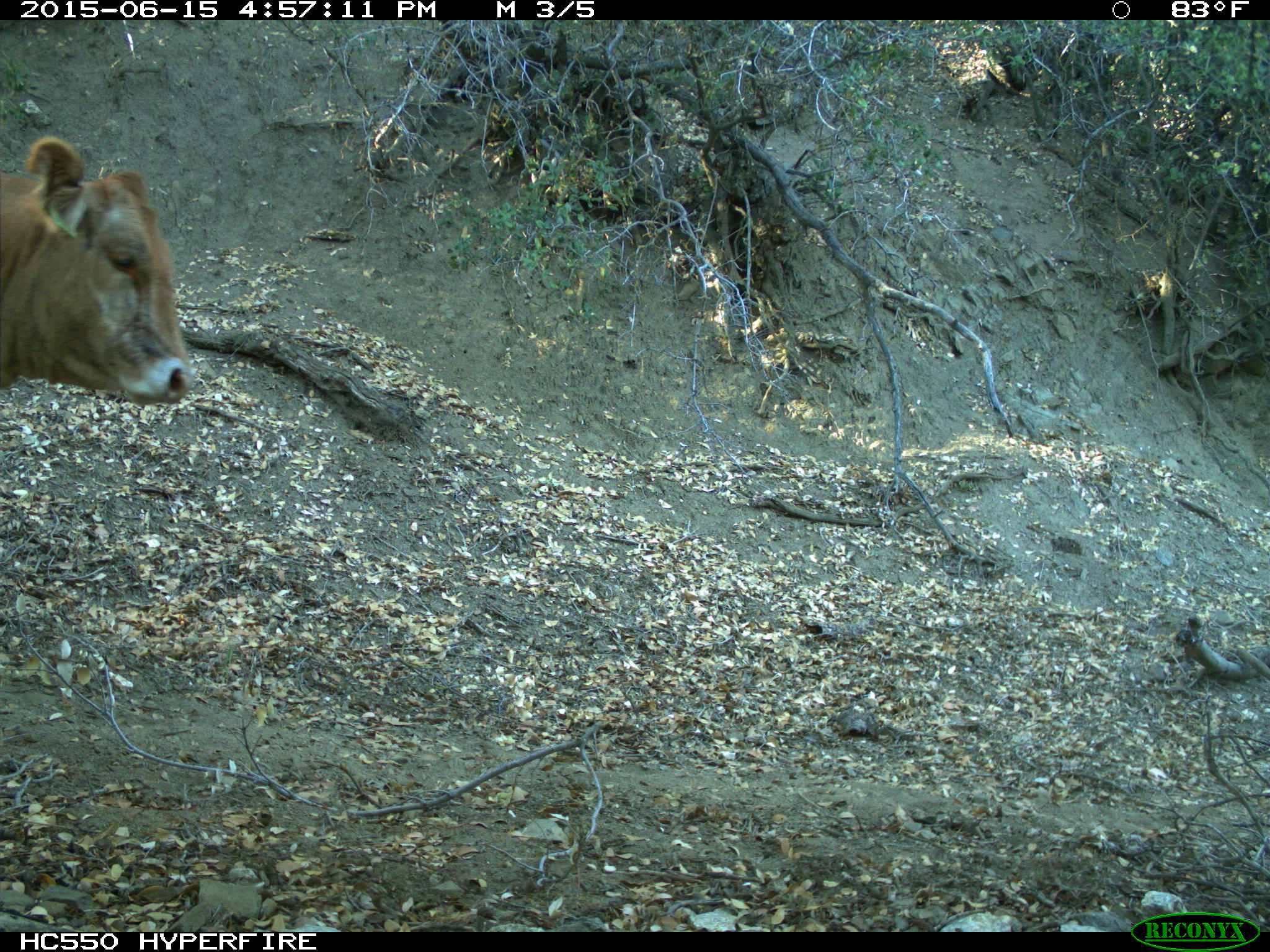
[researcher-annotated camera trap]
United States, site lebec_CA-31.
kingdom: Animalia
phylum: Chordata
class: Mammalia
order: Artiodactyla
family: Bovidae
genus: Bos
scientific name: Bos taurus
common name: domestic cow